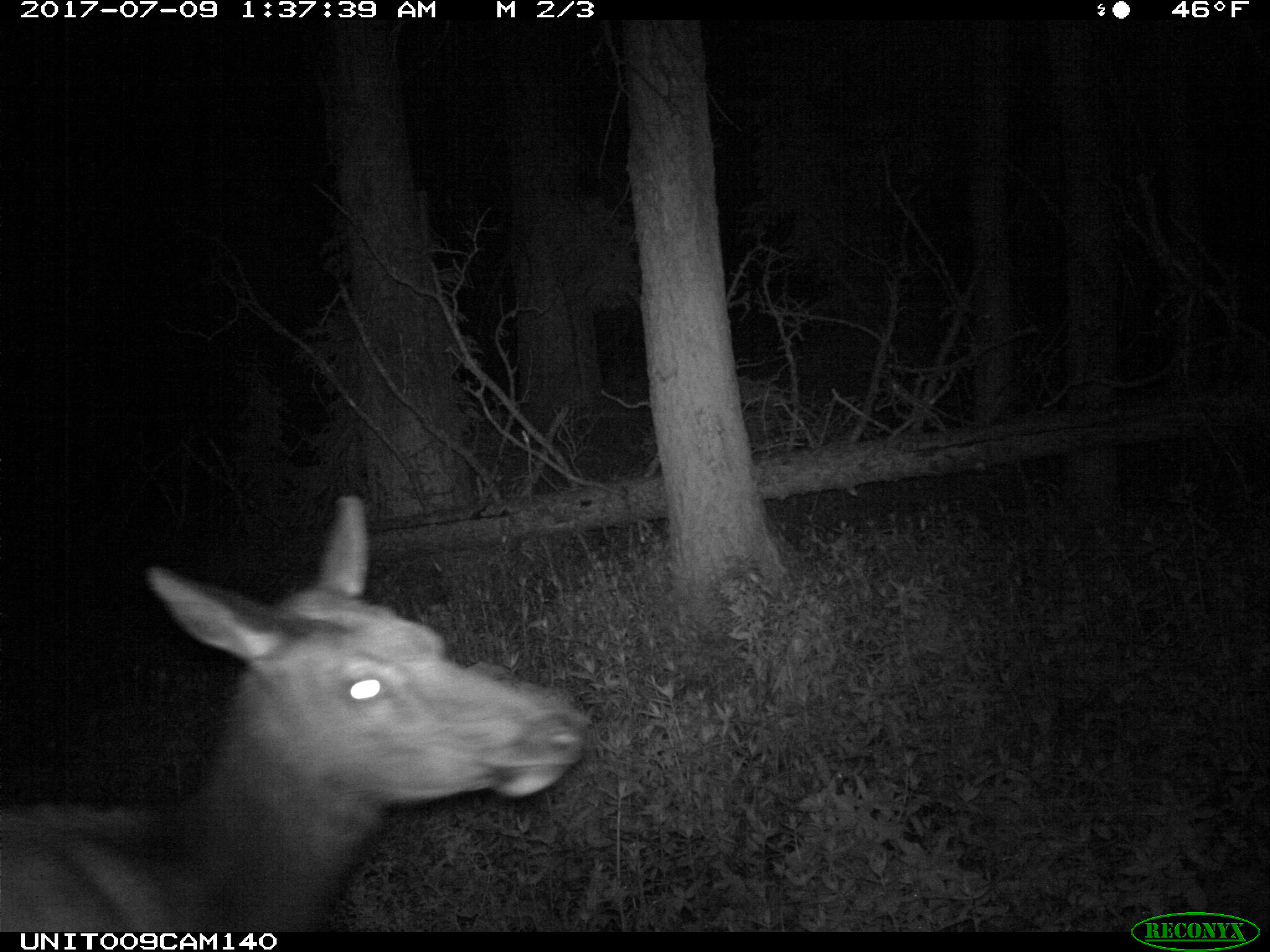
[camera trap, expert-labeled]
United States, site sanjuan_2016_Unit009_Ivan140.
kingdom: Animalia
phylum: Chordata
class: Mammalia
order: Artiodactyla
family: Cervidae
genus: Cervus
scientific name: Cervus elaphus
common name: red deer